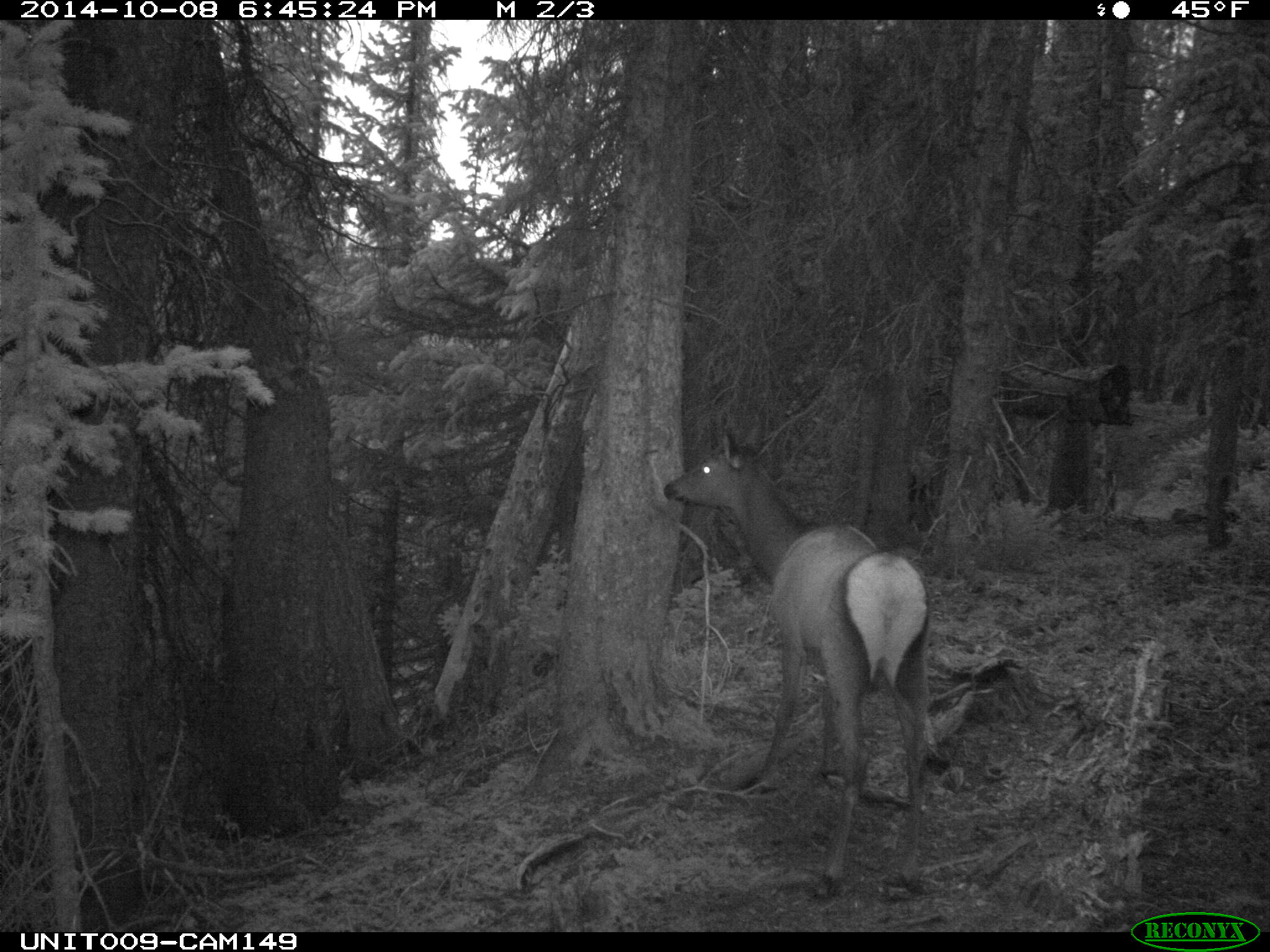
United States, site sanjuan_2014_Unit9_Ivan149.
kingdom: Animalia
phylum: Chordata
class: Mammalia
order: Artiodactyla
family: Cervidae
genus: Cervus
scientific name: Cervus elaphus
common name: red deer